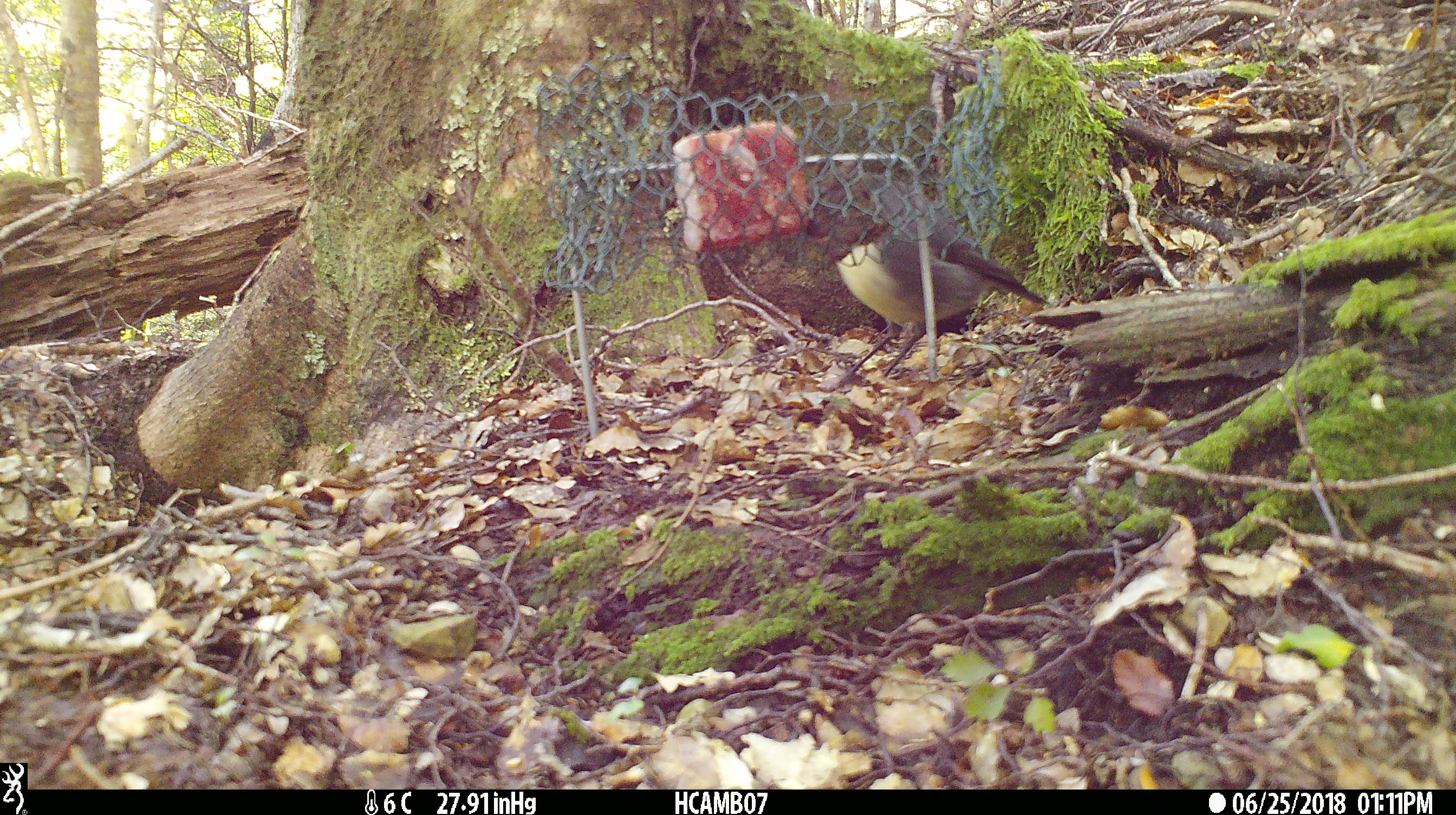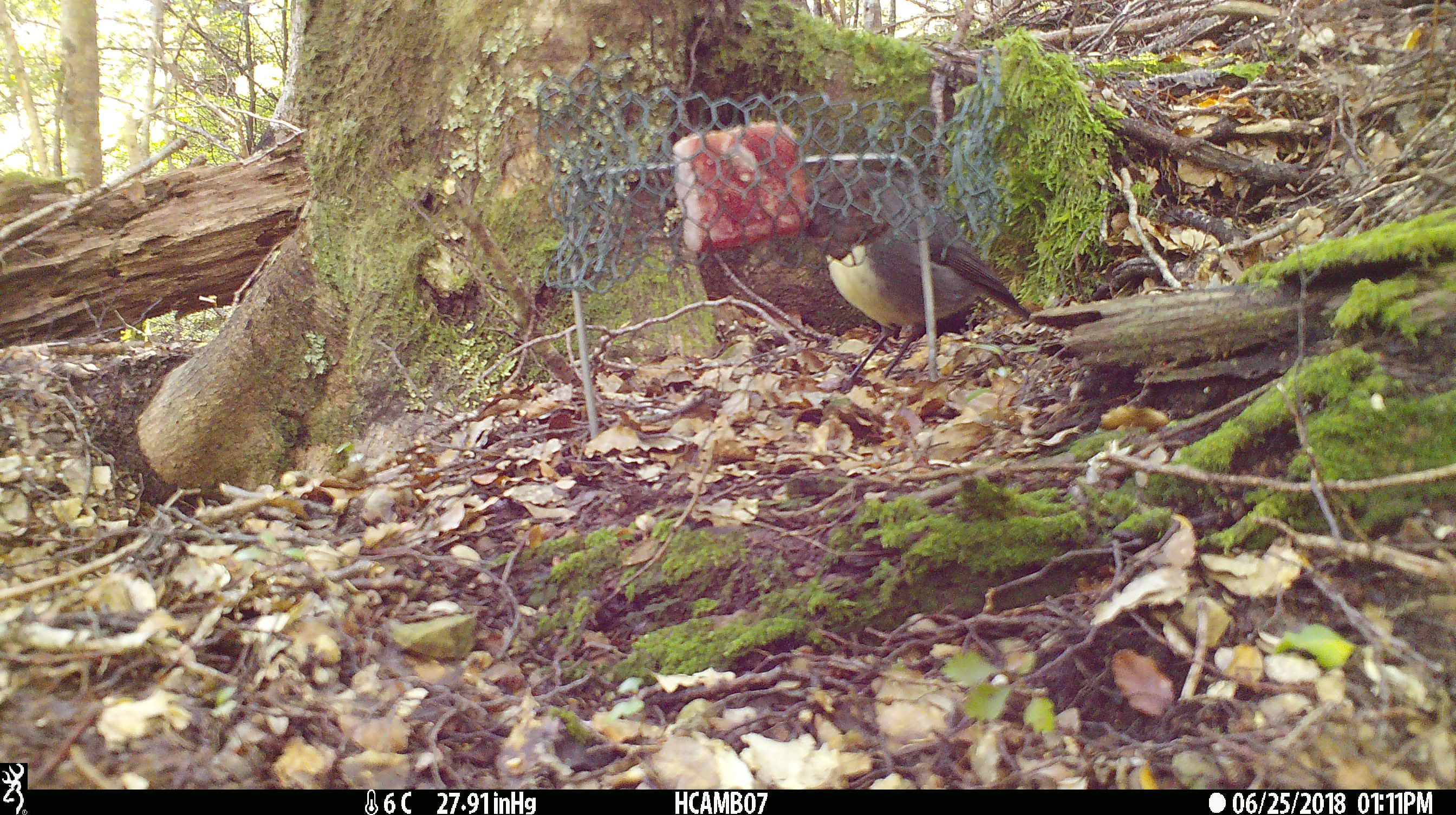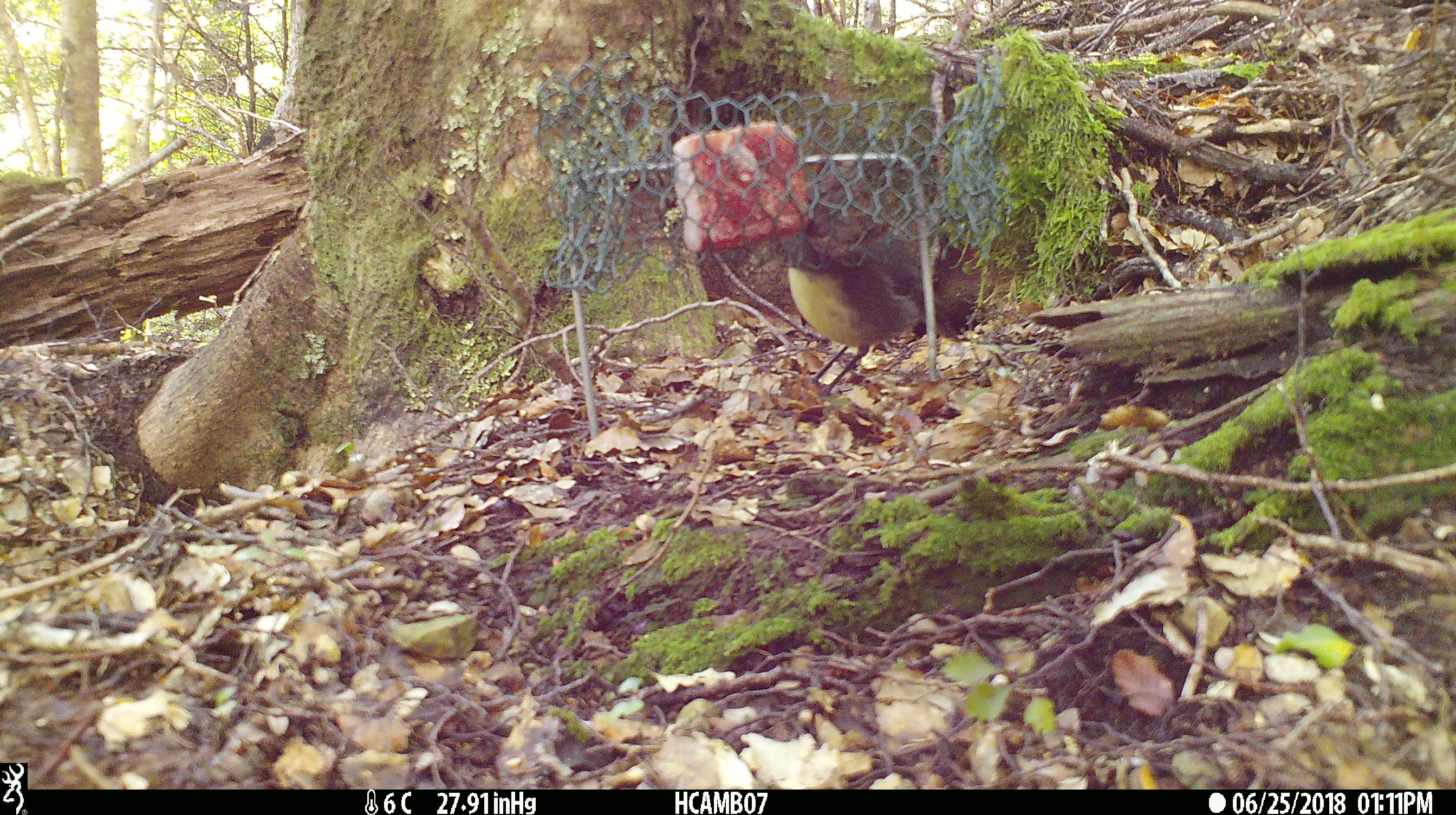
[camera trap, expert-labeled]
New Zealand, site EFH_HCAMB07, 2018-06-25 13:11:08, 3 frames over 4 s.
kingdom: Animalia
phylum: Chordata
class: Aves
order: Passeriformes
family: Petroicidae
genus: Petroica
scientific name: Petroica australis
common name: new zealand robin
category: robin